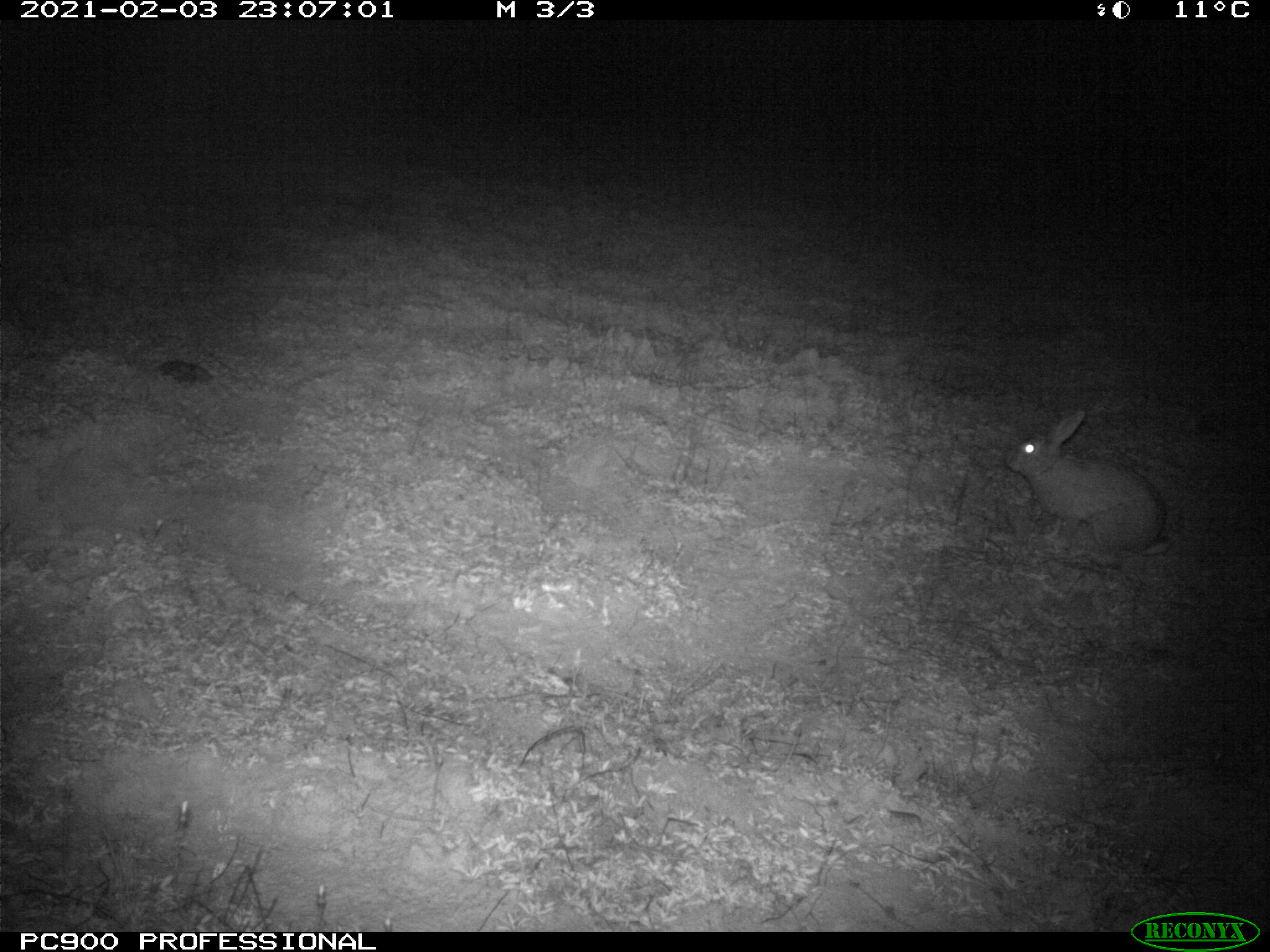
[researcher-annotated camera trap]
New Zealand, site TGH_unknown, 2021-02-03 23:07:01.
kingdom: Animalia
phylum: Chordata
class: Mammalia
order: Lagomorpha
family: Leporidae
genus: Oryctolagus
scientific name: Oryctolagus cuniculus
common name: european rabbit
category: rabbit